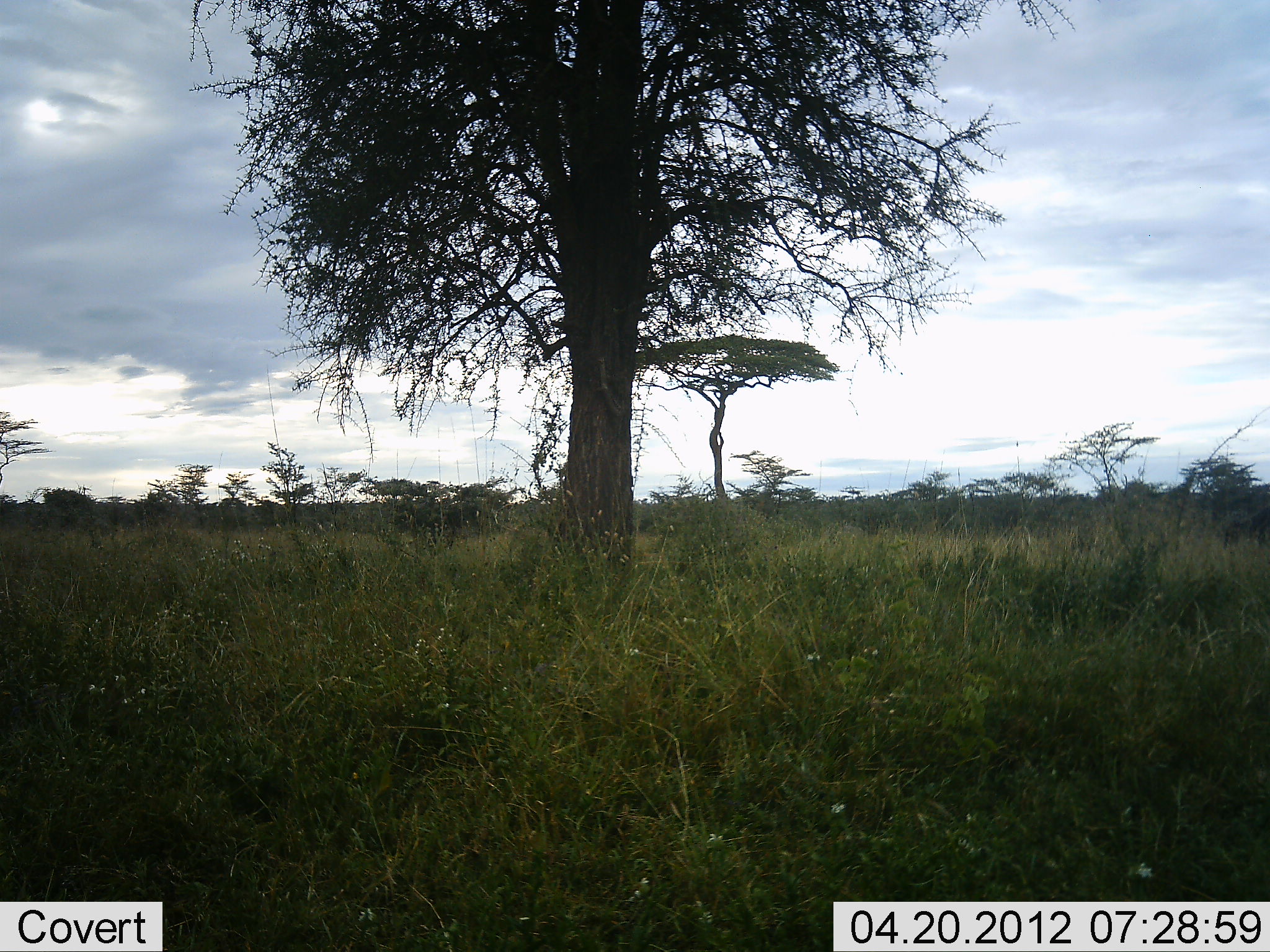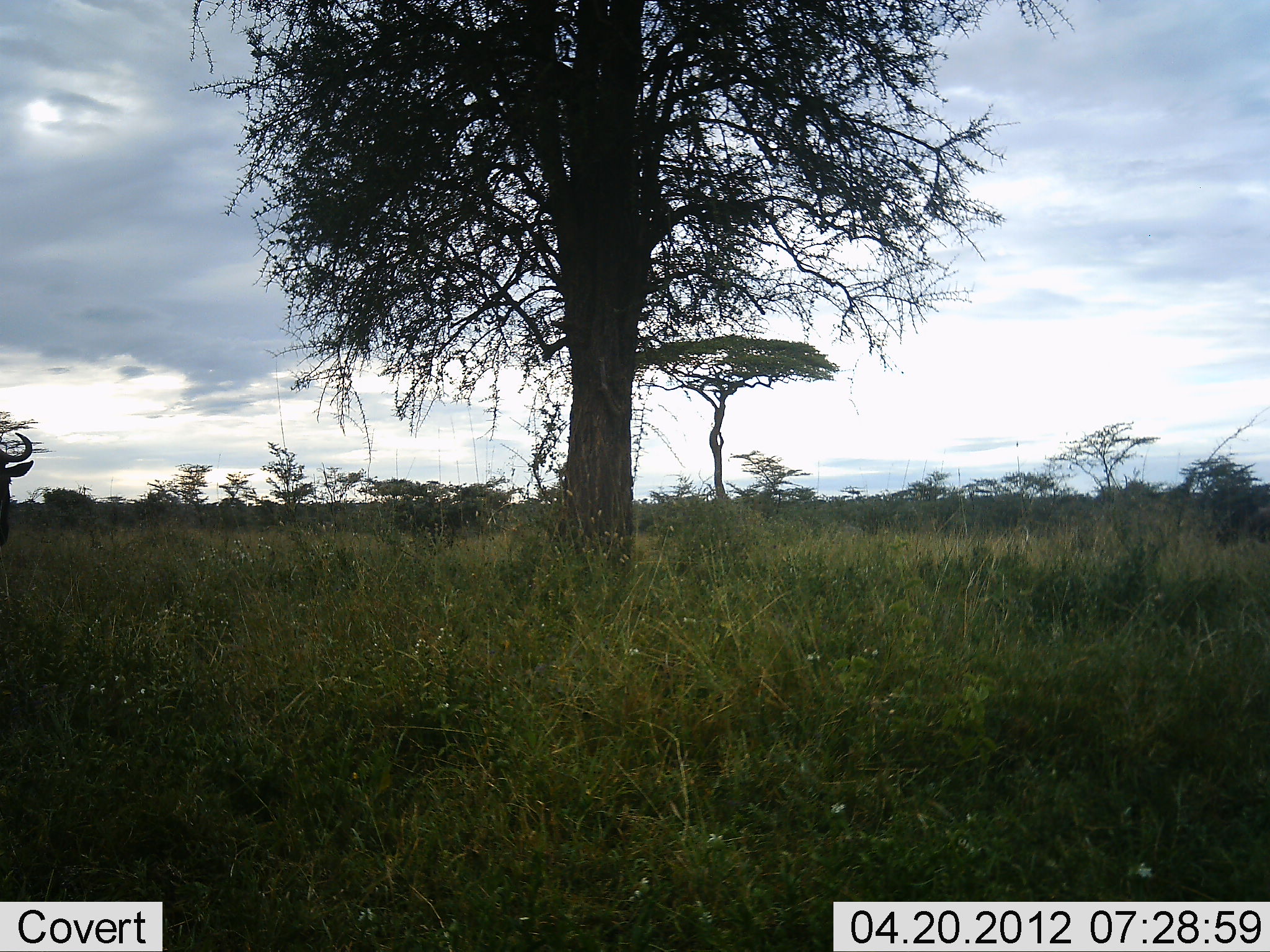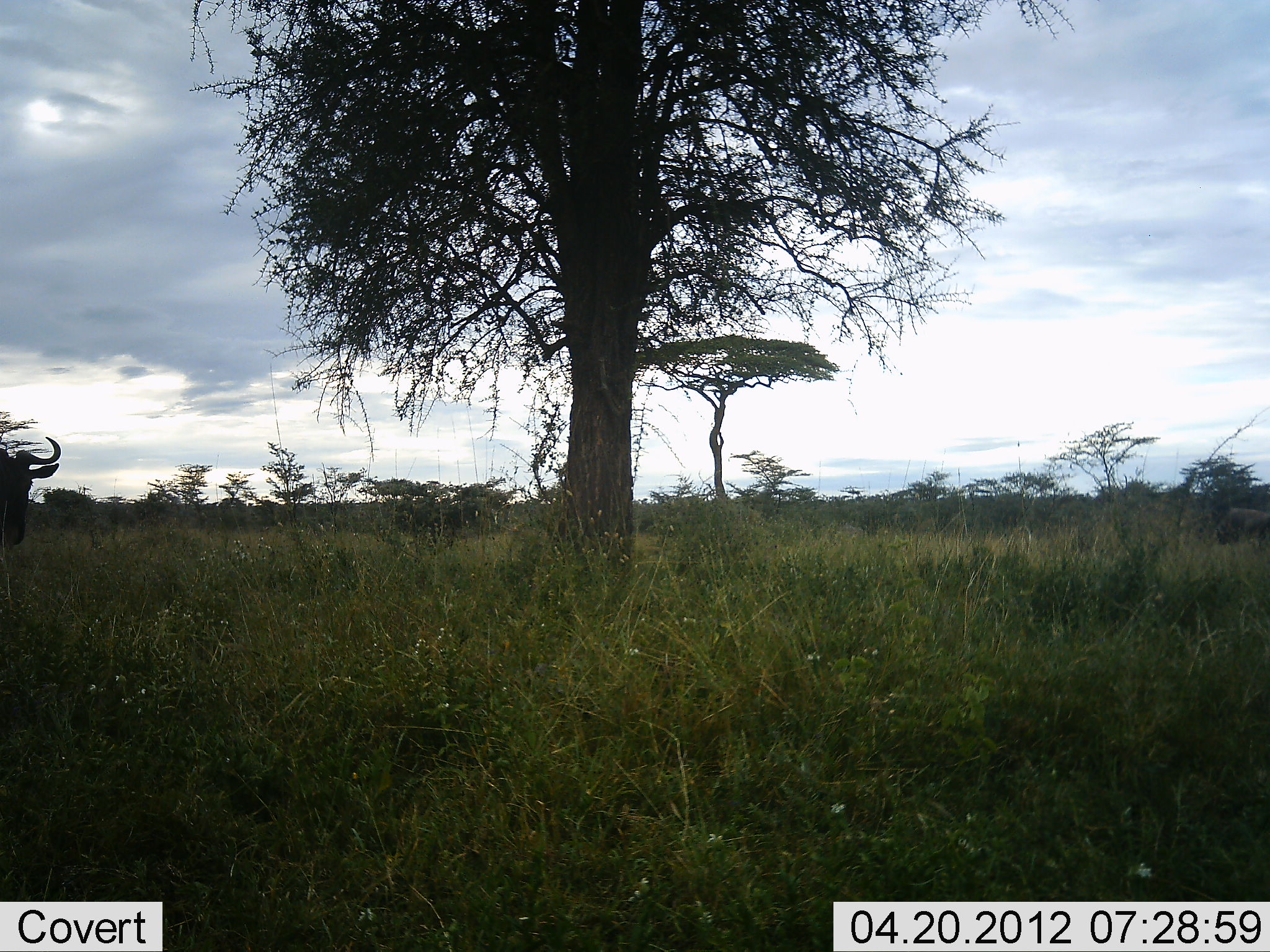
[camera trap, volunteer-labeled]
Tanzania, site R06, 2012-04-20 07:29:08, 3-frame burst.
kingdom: Animalia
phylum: Chordata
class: Mammalia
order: Artiodactyla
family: Bovidae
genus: Connochaetes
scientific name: Connochaetes taurinus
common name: blue wildebeest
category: wildebeest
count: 2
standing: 32%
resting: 0%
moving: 77%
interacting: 0%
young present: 0%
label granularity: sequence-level